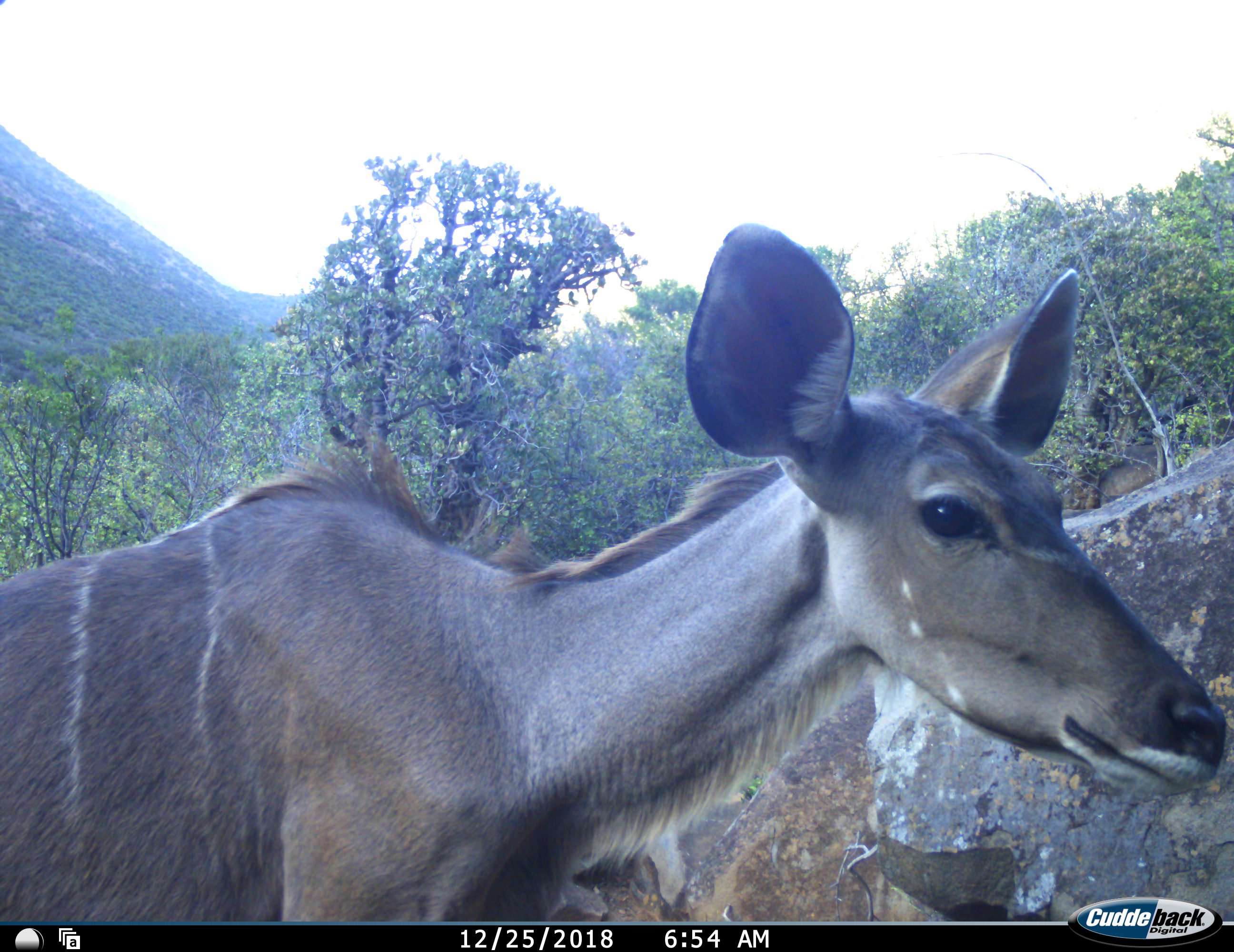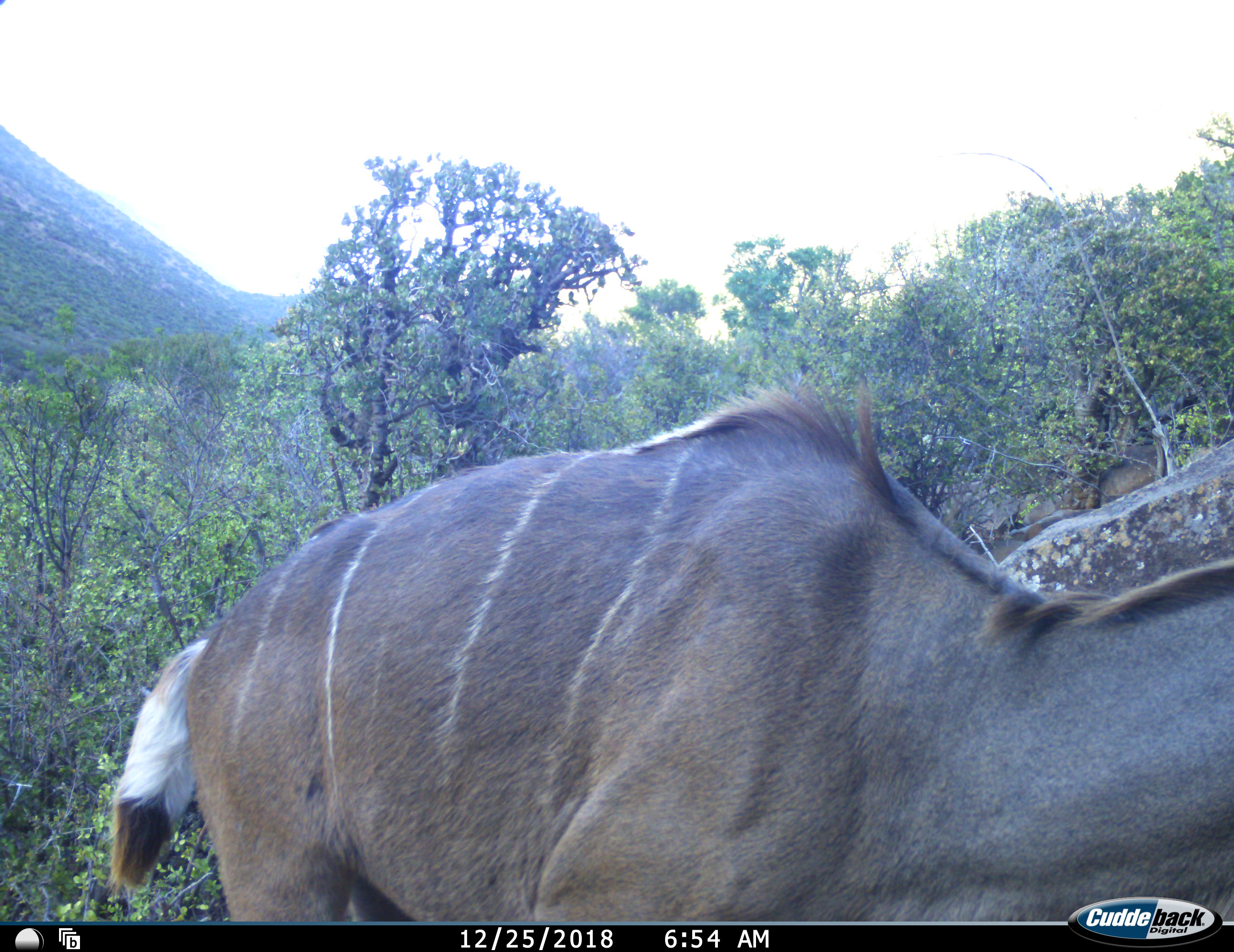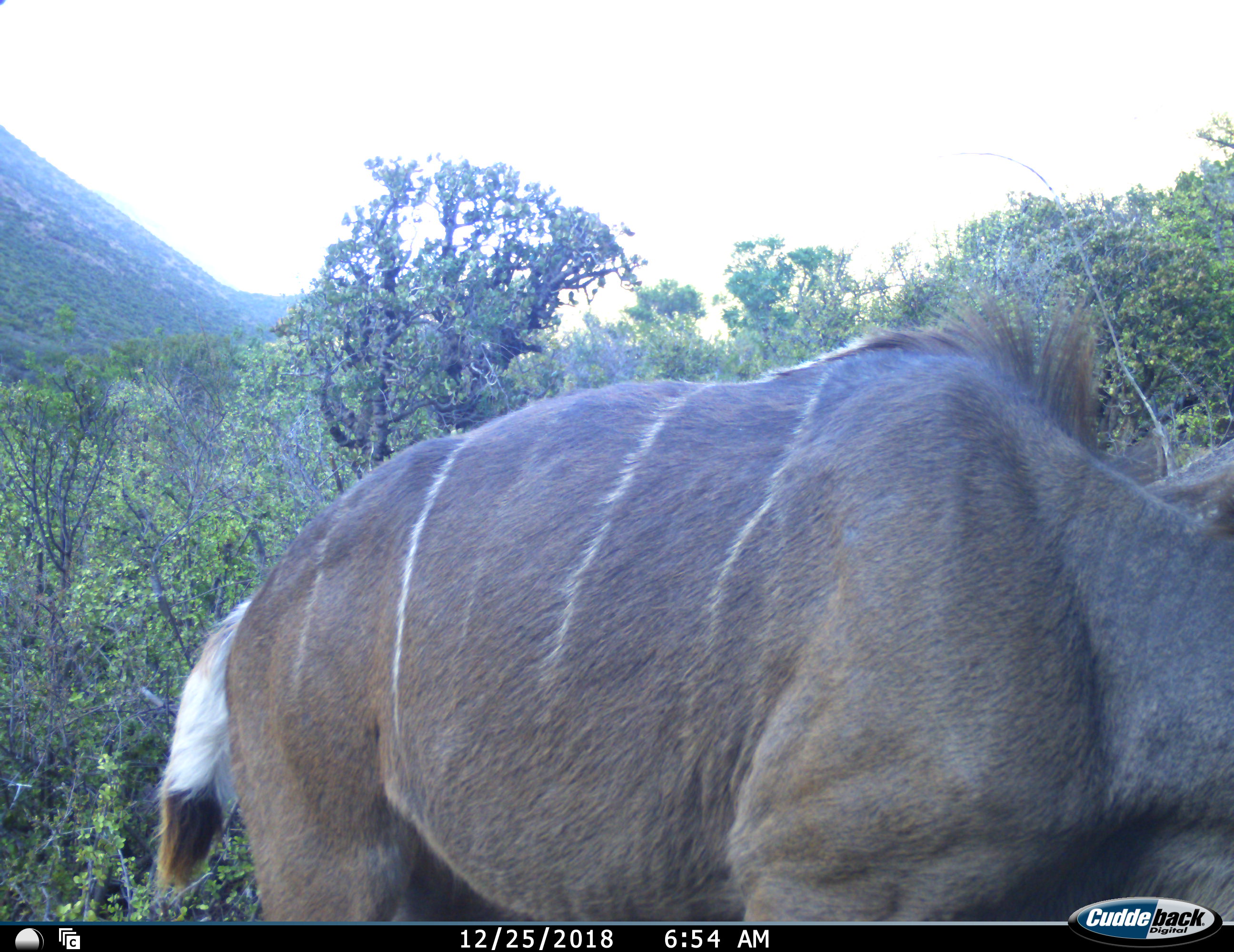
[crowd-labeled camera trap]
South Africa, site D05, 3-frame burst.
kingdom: Animalia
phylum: Chordata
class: Mammalia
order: Artiodactyla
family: Bovidae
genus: Tragelaphus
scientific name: Tragelaphus strepsiceros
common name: greater kudu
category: kudu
Kudu (greater kudu) (Tragelaphus strepsiceros), count 1. Behavior (volunteer vote fractions): standing 33%, resting 0%, moving 67%, interacting 0%. Young present (vote fraction): 0%. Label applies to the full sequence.